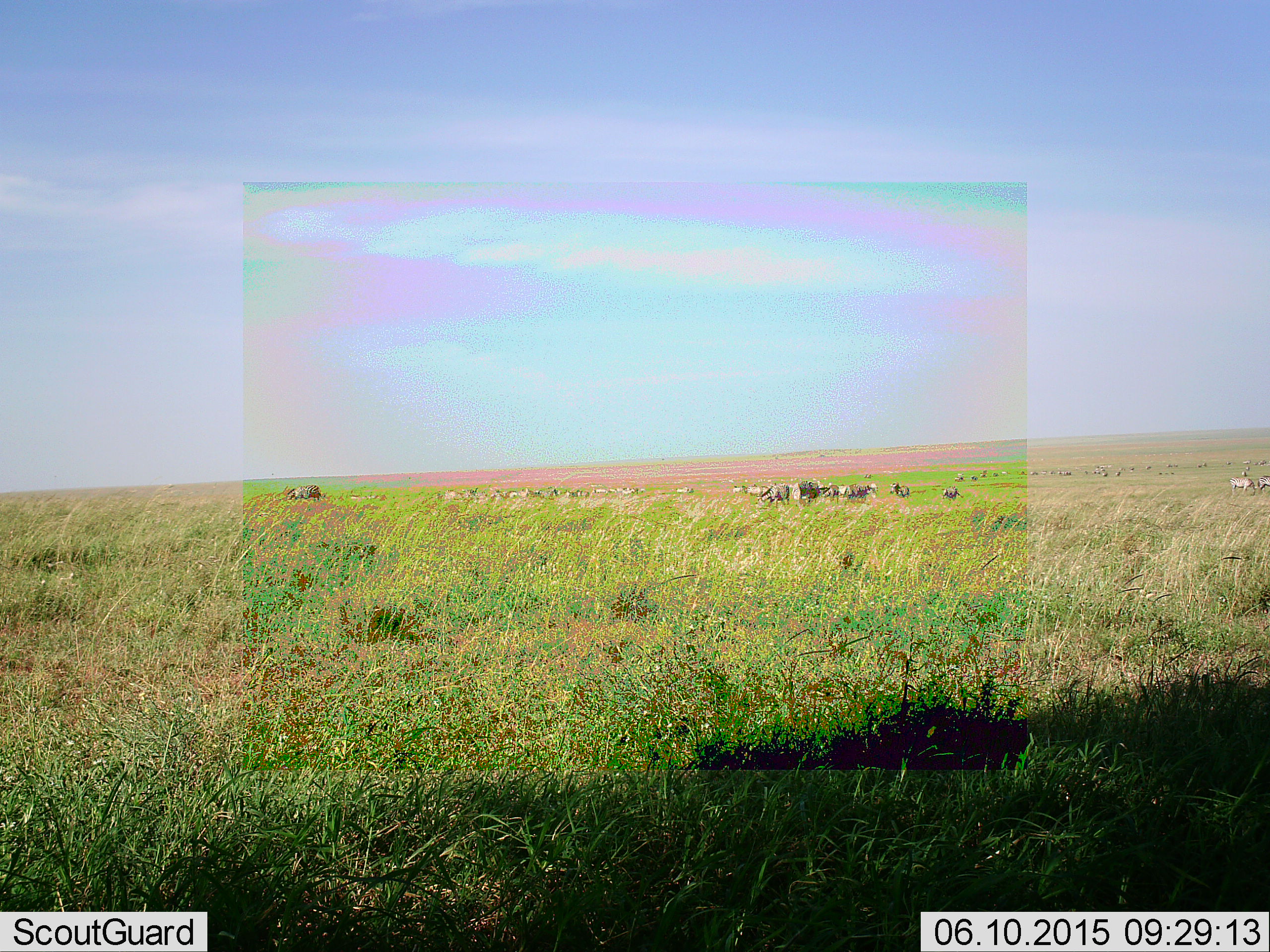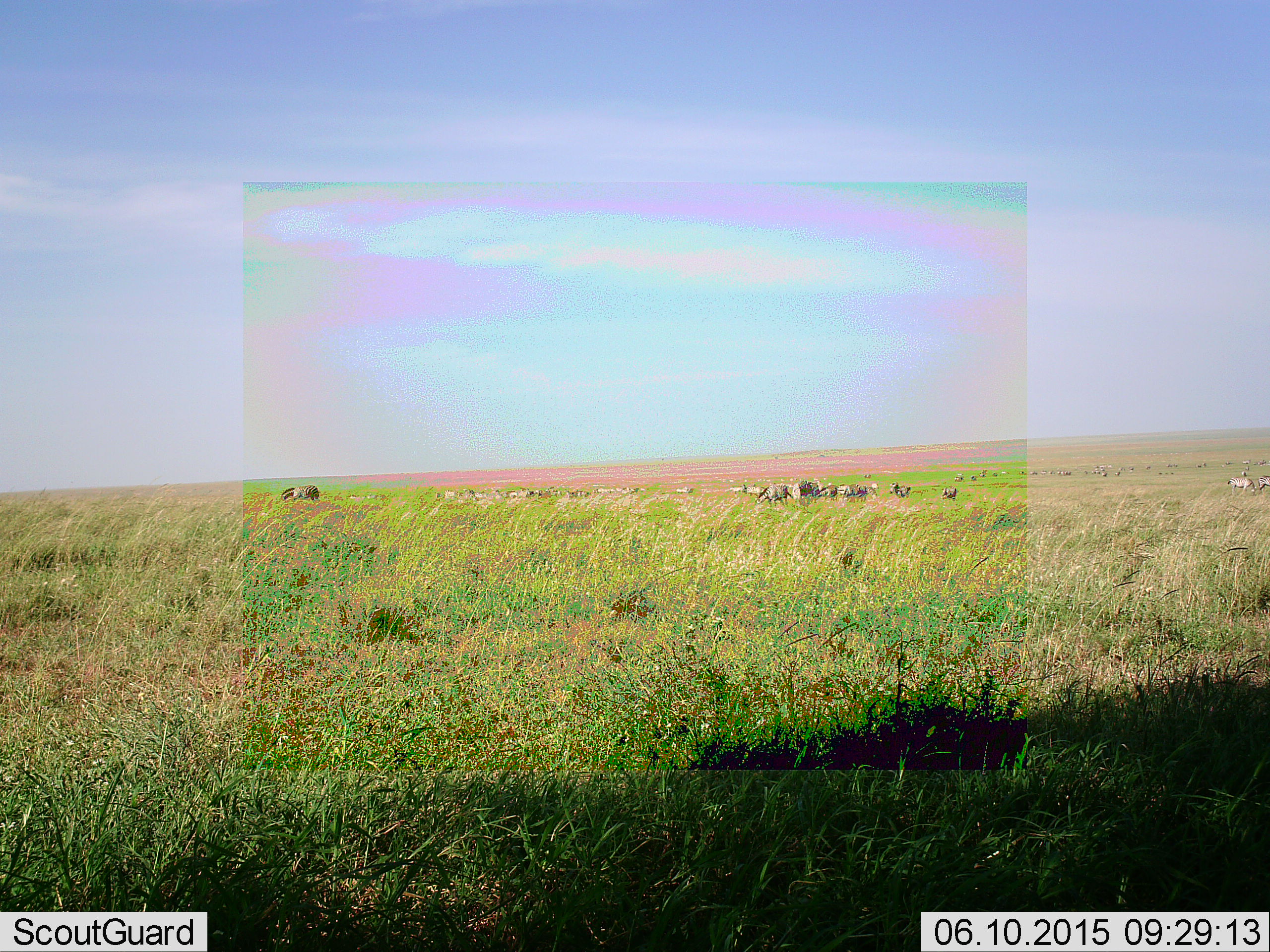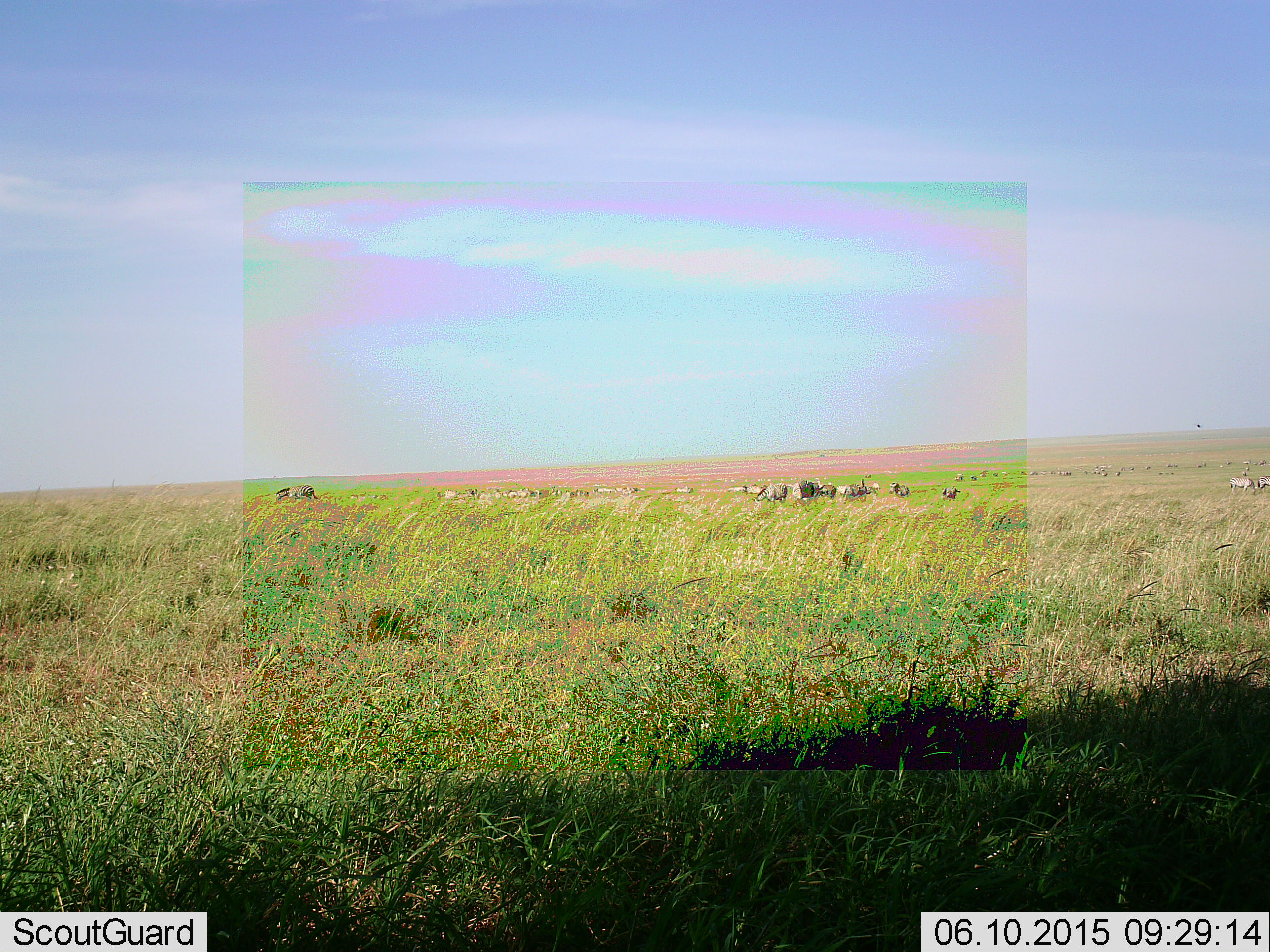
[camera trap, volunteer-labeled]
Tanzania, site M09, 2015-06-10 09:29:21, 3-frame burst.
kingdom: Animalia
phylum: Chordata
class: Mammalia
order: Artiodactyla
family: Bovidae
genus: Connochaetes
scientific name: Connochaetes taurinus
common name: blue wildebeest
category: wildebeest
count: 11-50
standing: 50%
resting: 0%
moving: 38%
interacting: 0%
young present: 0%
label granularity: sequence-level